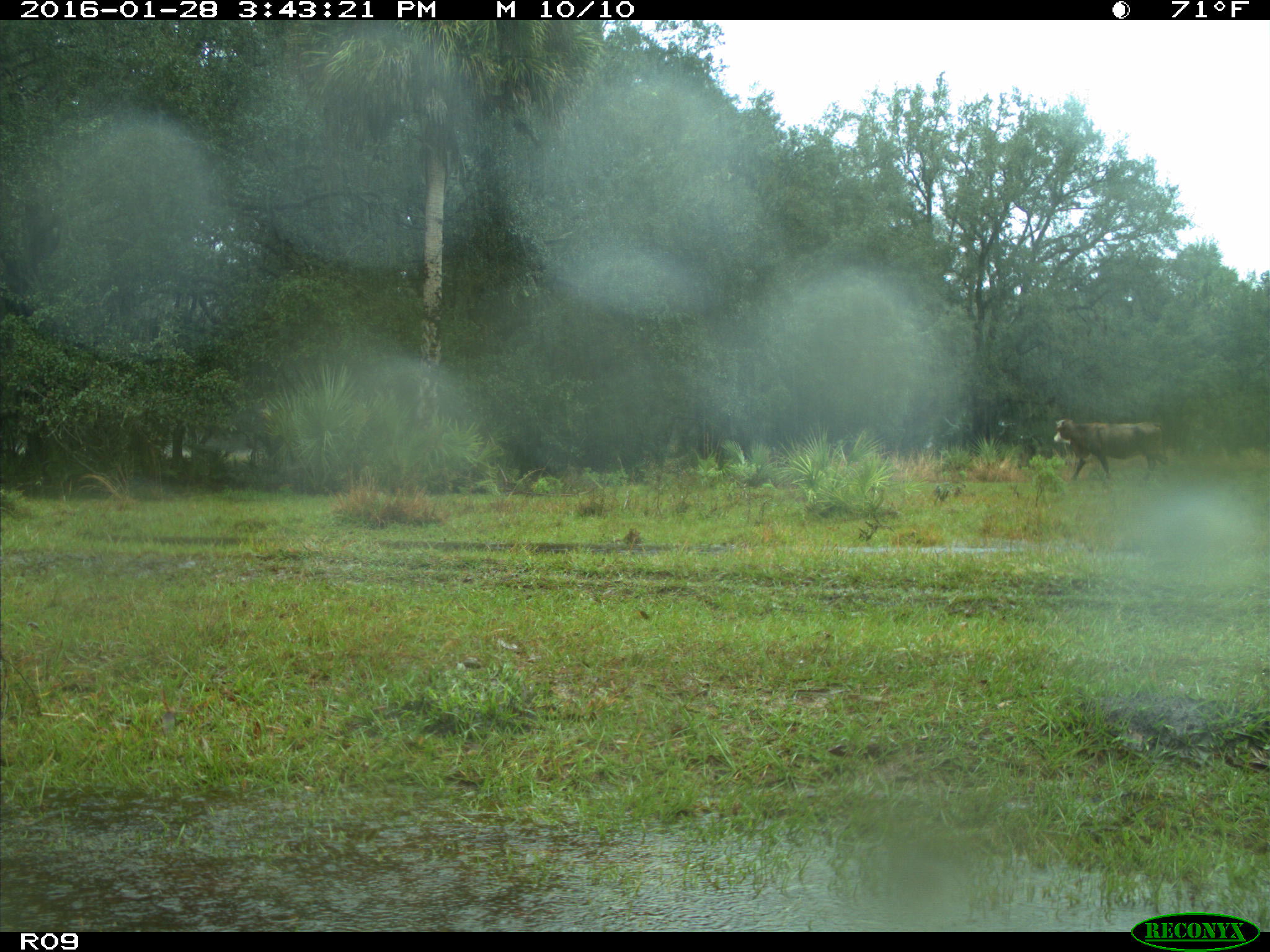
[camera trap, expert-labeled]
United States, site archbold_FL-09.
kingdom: Animalia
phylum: Chordata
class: Mammalia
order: Artiodactyla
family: Bovidae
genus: Bos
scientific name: Bos taurus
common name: domestic cow